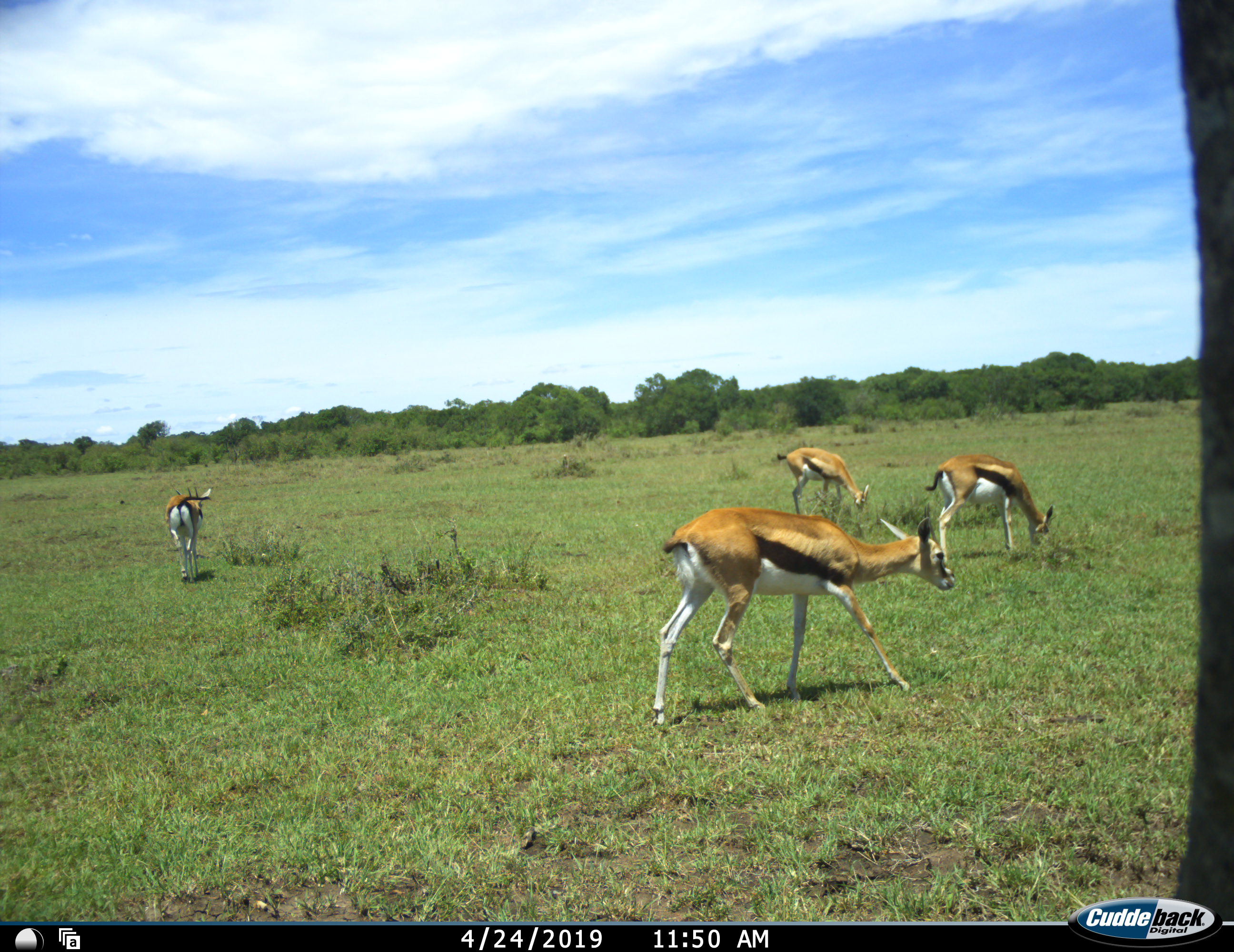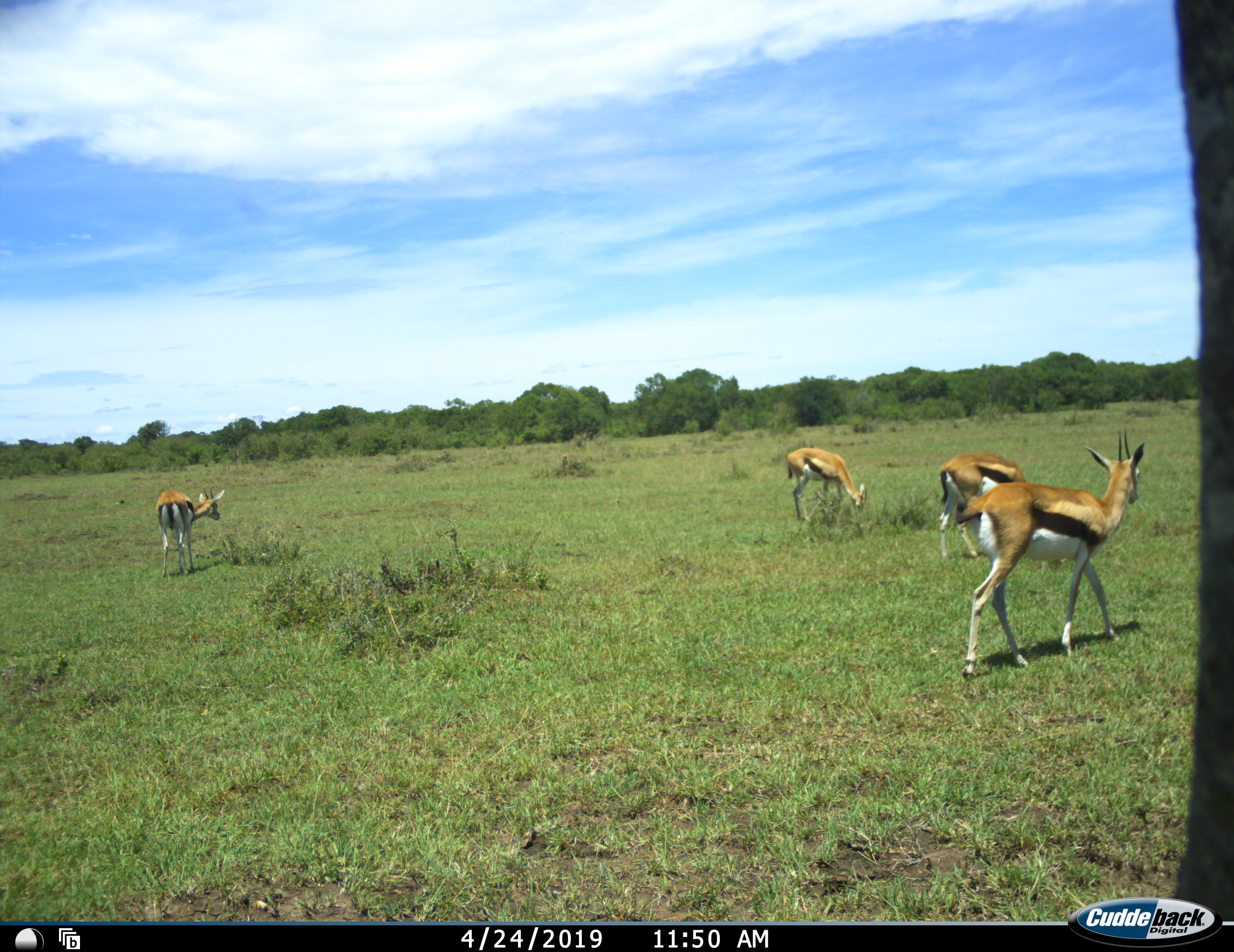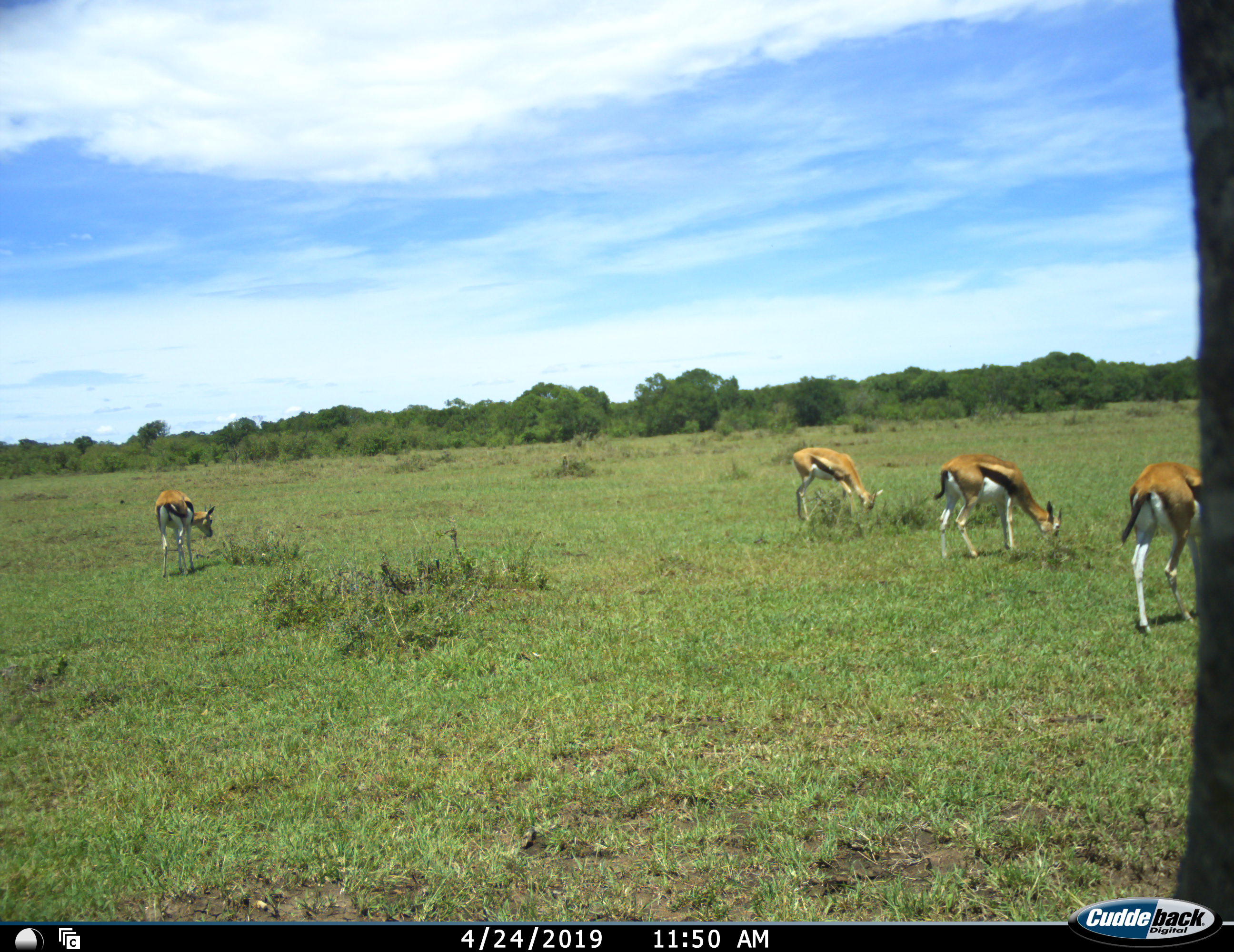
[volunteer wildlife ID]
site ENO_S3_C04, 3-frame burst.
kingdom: Animalia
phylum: Chordata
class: Mammalia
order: Artiodactyla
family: Bovidae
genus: Eudorcas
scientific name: Eudorcas thomsonii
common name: thomson's gazelle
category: gazellethomsons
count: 4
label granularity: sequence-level